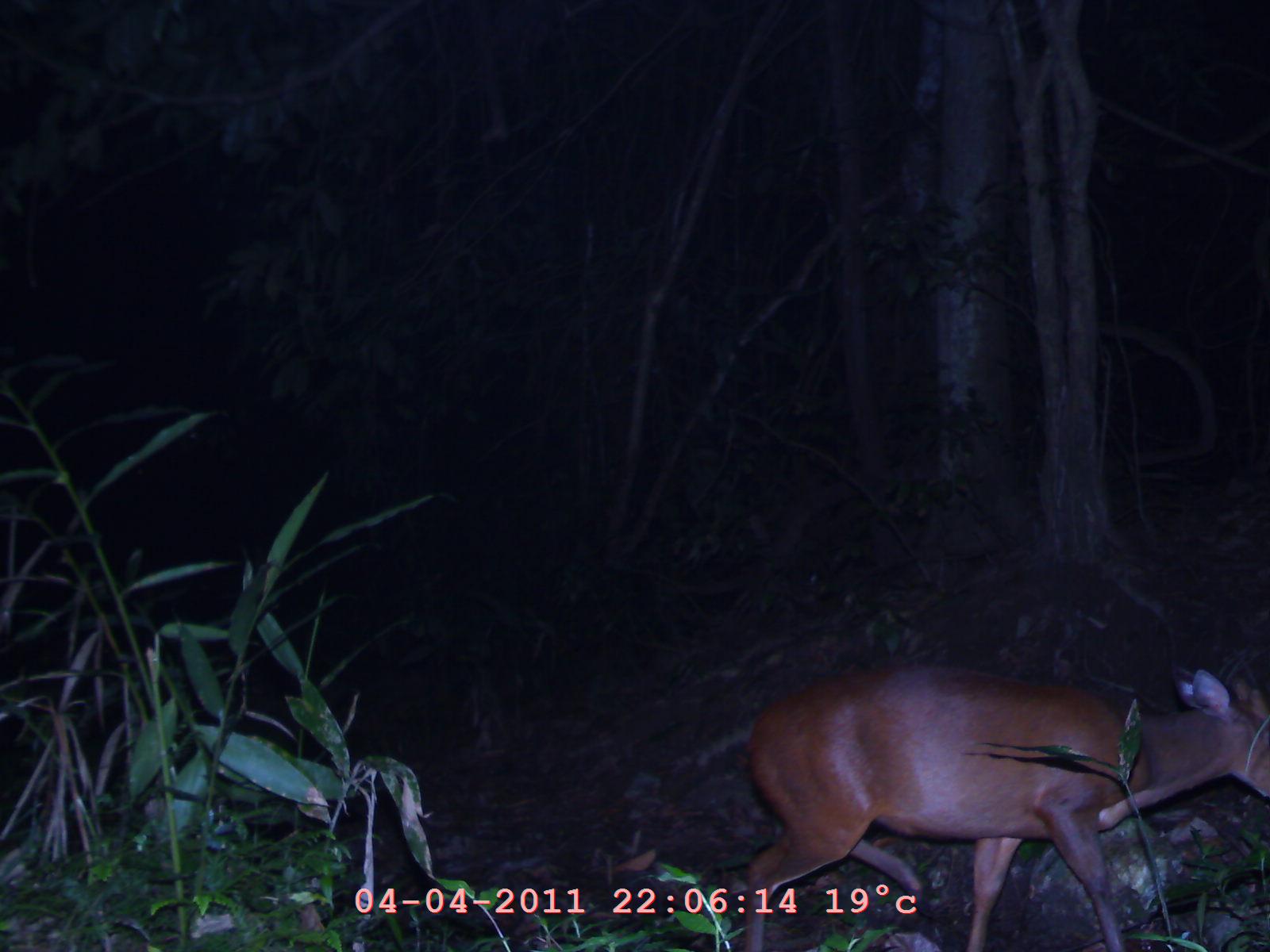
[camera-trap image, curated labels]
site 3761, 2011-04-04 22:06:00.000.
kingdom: Animalia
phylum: Chordata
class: Mammalia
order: Artiodactyla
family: Cervidae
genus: Muntiacus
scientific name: Muntiacus muntjak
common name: southern red muntjac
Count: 1.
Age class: adult.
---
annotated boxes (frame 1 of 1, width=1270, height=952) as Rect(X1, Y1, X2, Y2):
muntiacus muntjak: Rect(734, 660, 1270, 952)